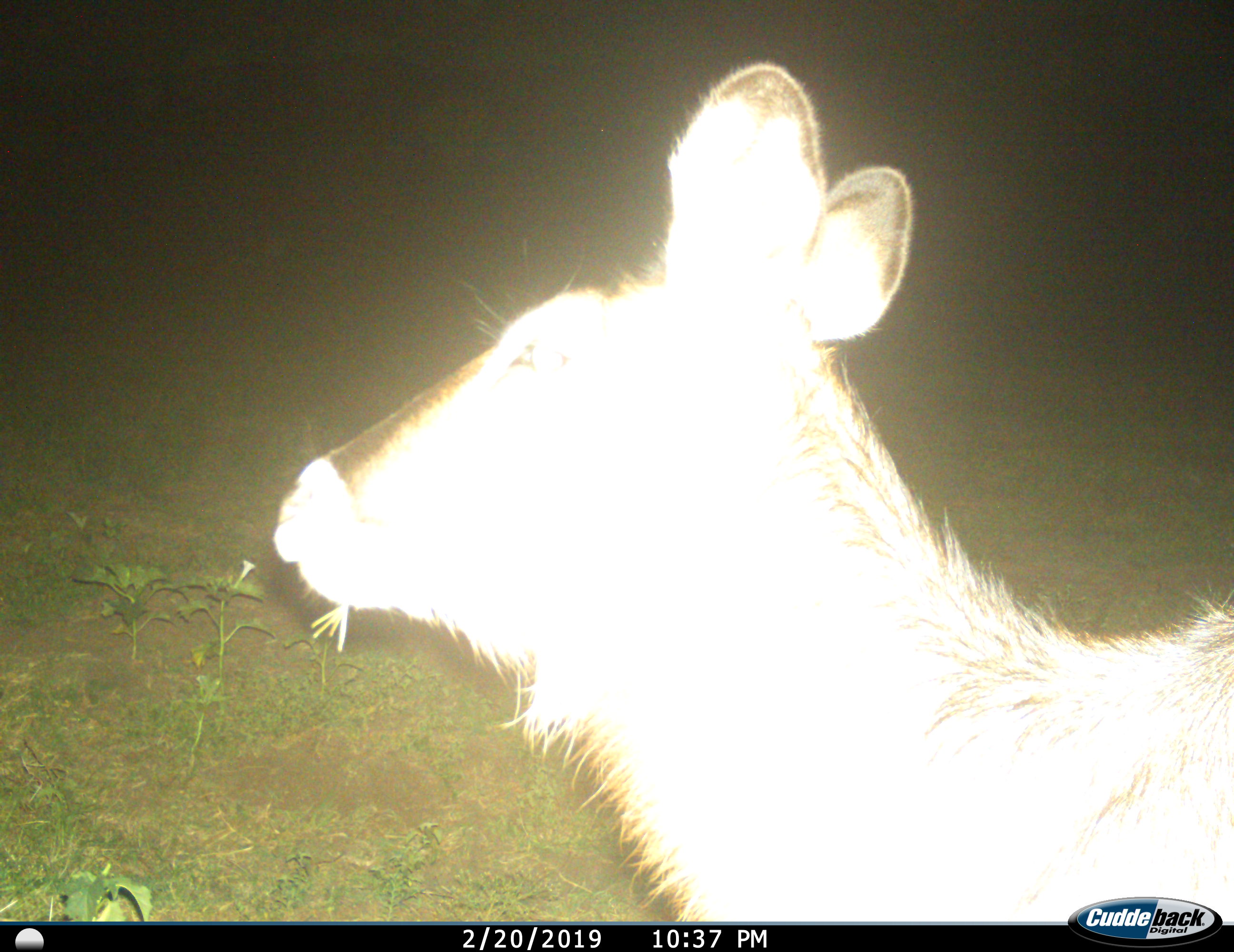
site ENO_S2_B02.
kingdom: Animalia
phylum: Chordata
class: Mammalia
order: Artiodactyla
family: Bovidae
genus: Kobus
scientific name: Kobus ellipsiprymnus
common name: waterbuck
Waterbuck (Kobus ellipsiprymnus), count 1. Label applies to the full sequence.